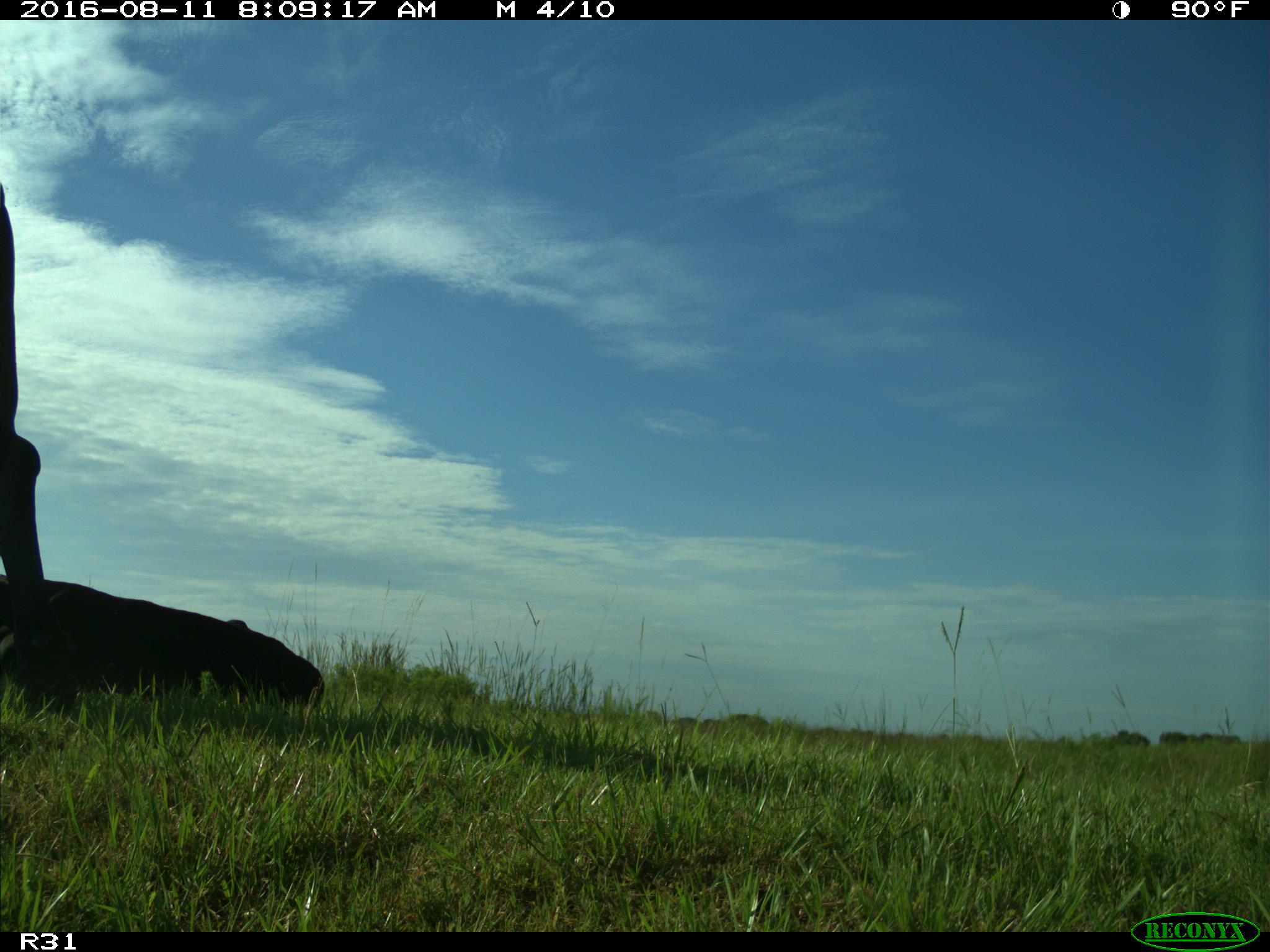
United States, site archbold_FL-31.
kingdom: Animalia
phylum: Chordata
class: Mammalia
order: Artiodactyla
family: Bovidae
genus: Bos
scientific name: Bos taurus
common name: domestic cow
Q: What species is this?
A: Bos taurus (domestic cow).